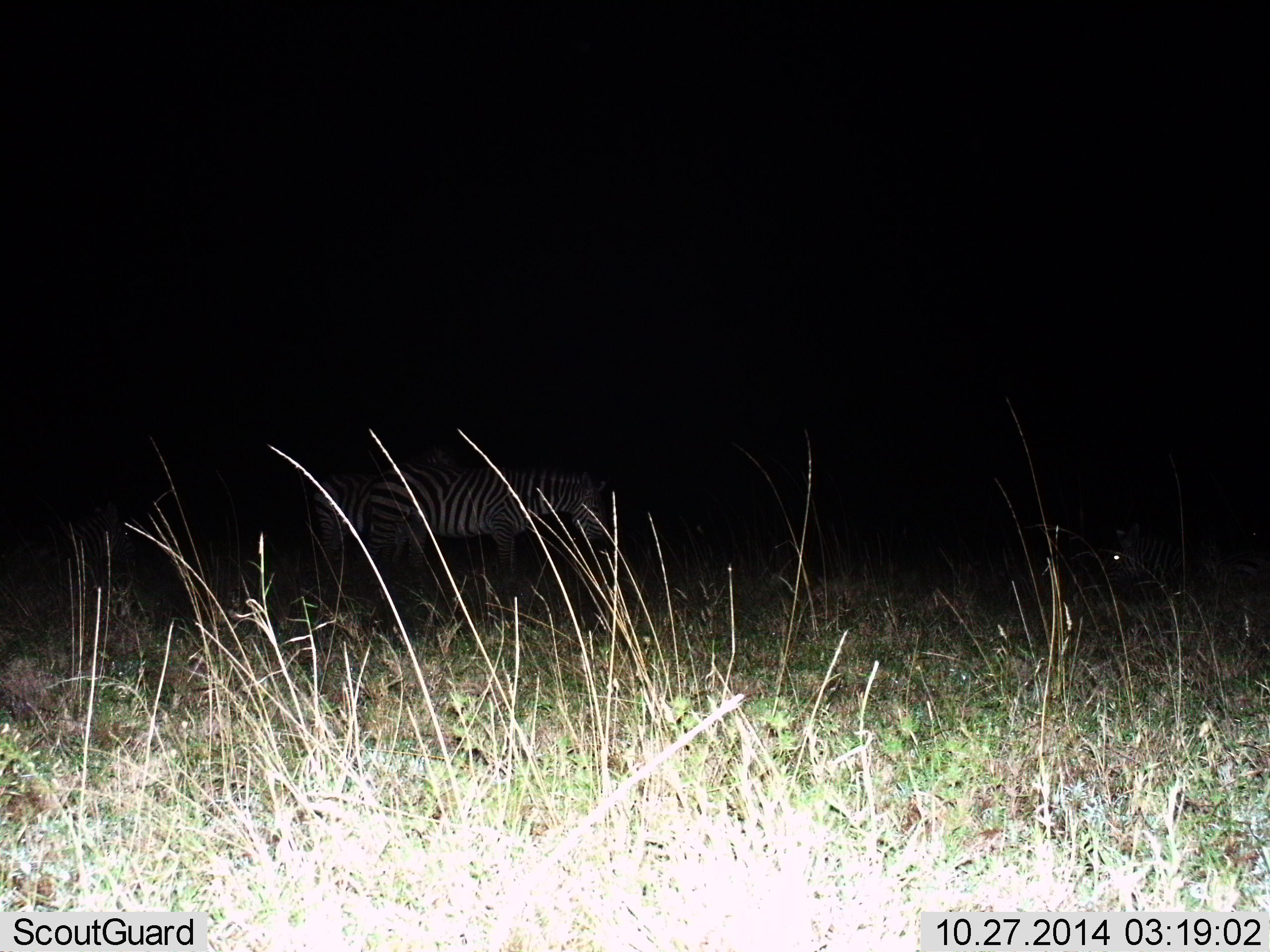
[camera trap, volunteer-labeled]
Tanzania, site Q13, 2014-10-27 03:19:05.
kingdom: Animalia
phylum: Chordata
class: Mammalia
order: Perissodactyla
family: Equidae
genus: Equus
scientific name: Equus quagga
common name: plains zebra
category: zebra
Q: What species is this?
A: Zebra (plains zebra) (Equus quagga).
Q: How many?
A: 2.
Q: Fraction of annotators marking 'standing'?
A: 50%.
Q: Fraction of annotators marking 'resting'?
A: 20%.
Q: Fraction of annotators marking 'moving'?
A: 40%.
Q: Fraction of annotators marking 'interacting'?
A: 0%.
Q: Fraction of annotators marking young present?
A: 0%.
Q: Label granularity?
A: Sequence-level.